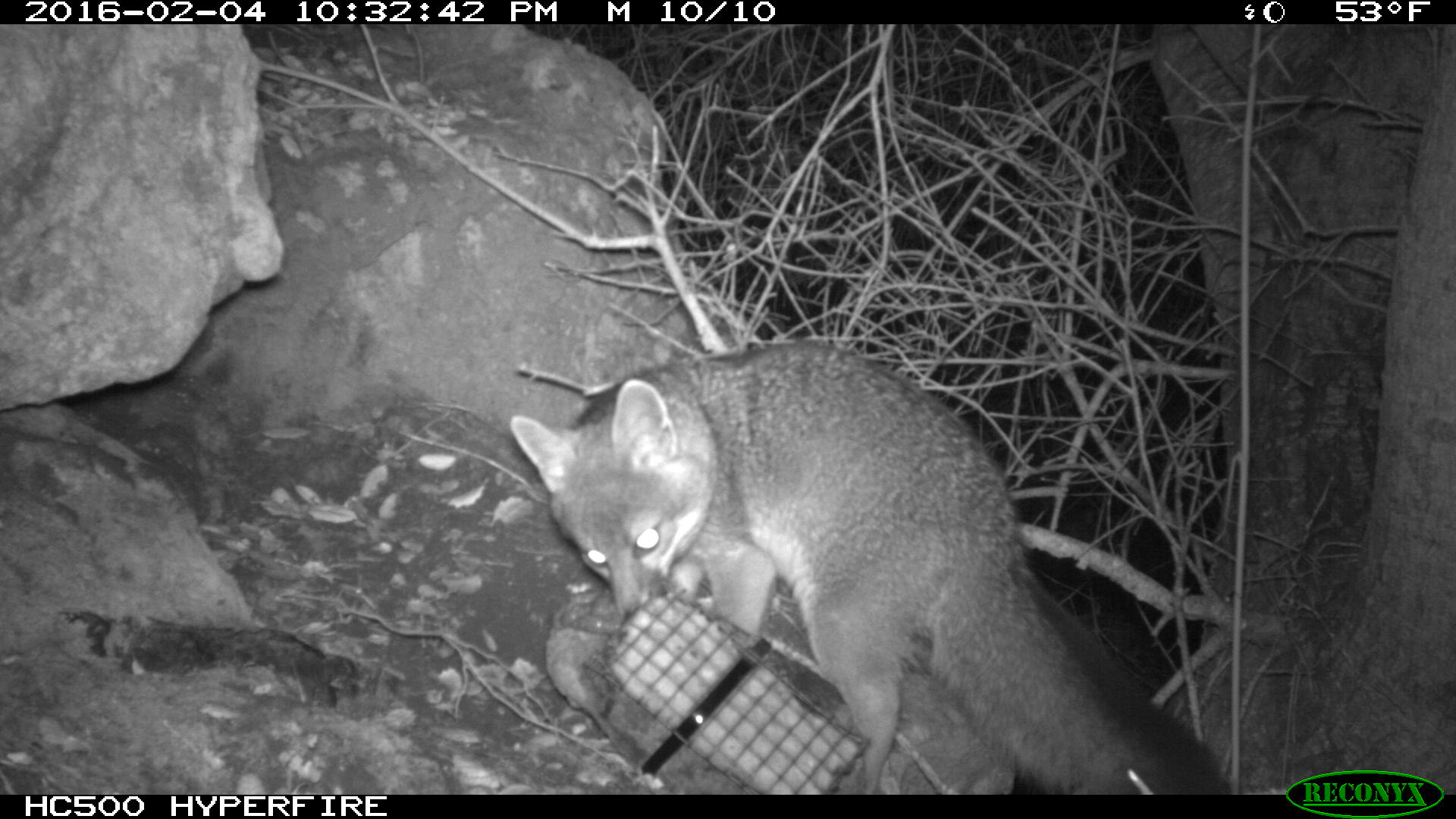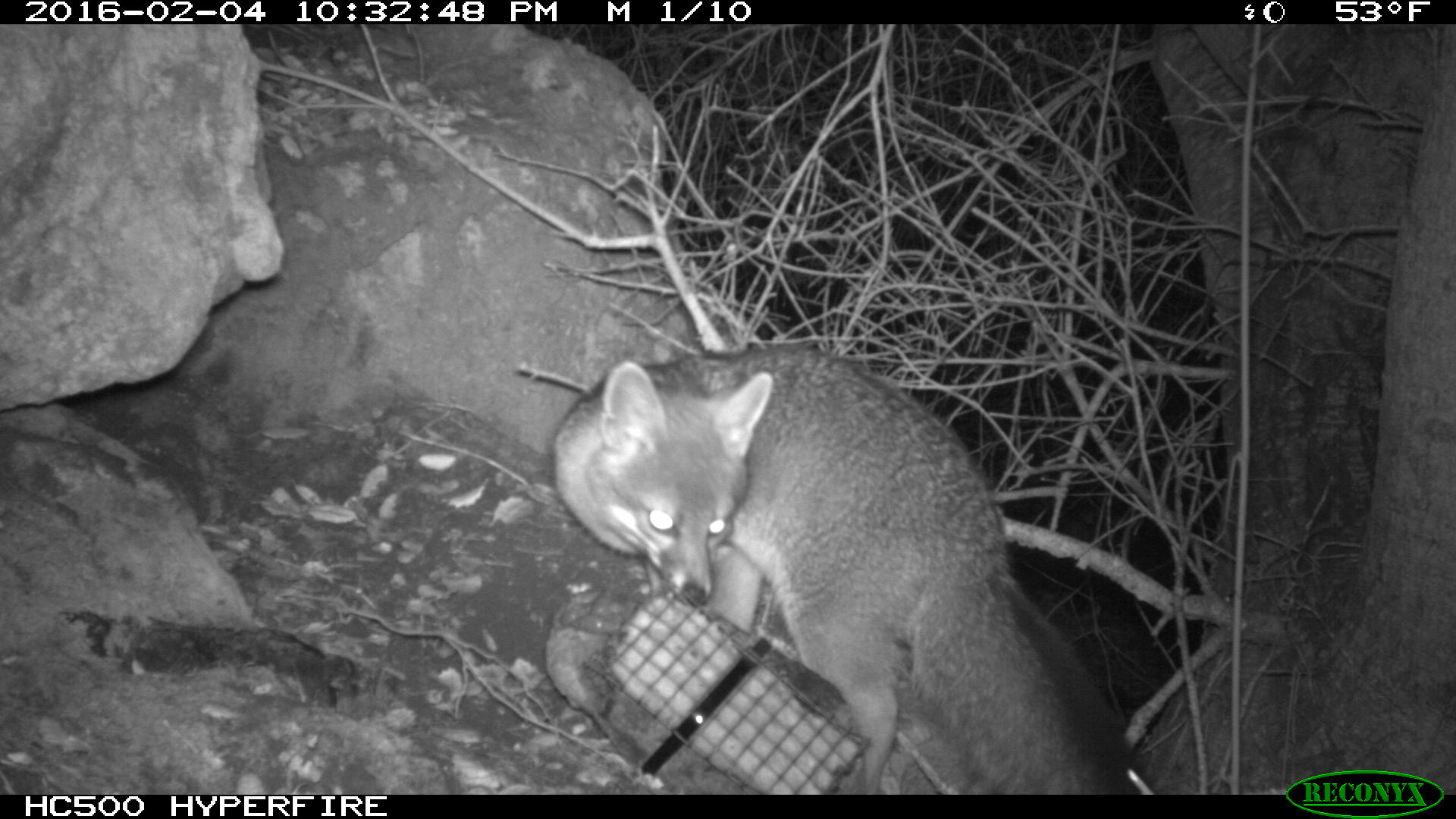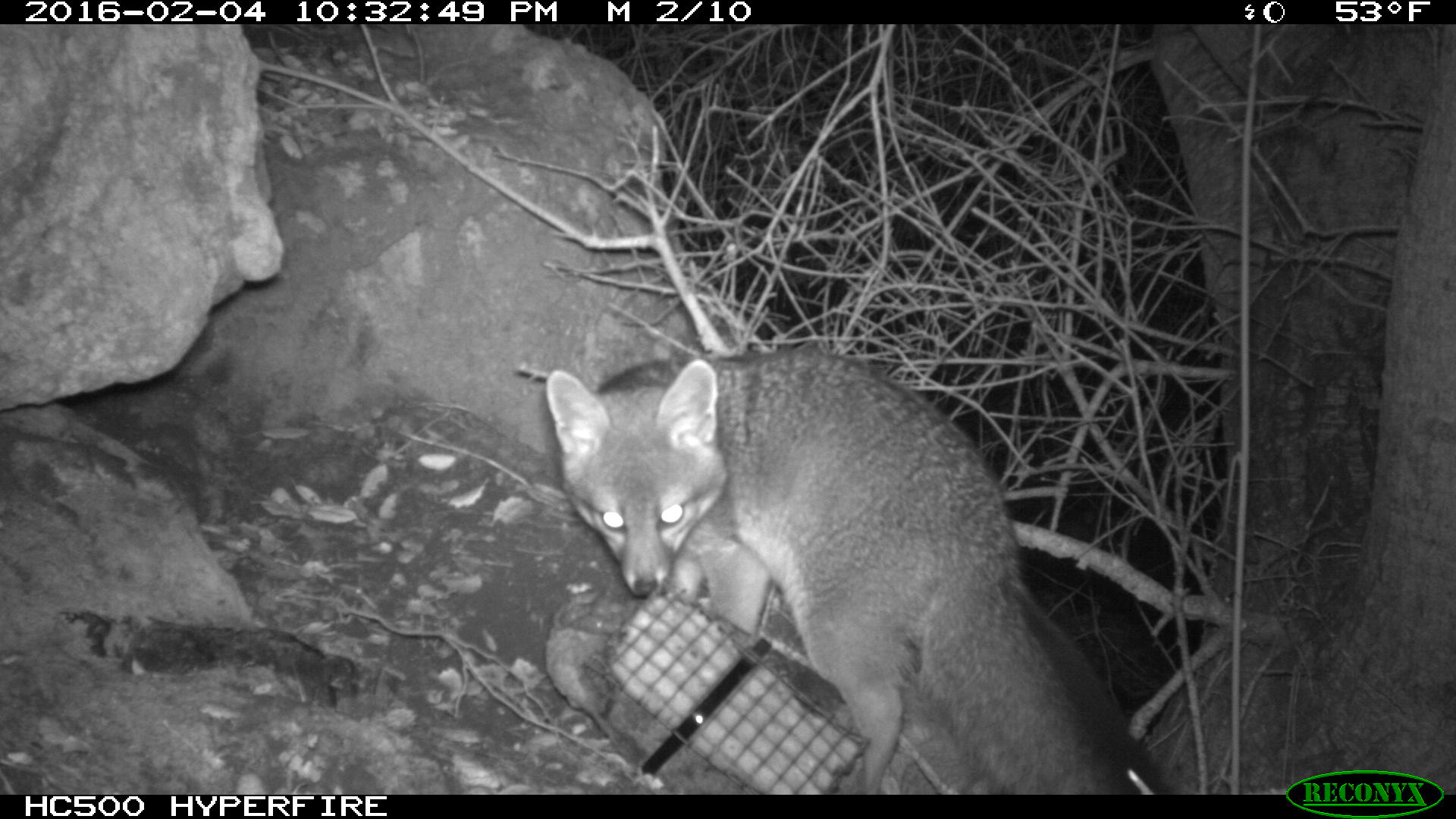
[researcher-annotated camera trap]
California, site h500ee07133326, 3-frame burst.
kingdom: Animalia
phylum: Chordata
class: Mammalia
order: Carnivora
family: Canidae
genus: Urocyon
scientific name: Urocyon littoralis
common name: island fox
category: fox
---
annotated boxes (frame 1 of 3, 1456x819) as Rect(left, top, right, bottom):
fox: Rect(507, 340, 1232, 793)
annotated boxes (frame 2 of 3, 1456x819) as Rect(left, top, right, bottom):
fox: Rect(544, 347, 1155, 792)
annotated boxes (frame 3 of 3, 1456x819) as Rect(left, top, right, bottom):
fox: Rect(544, 347, 1172, 795)